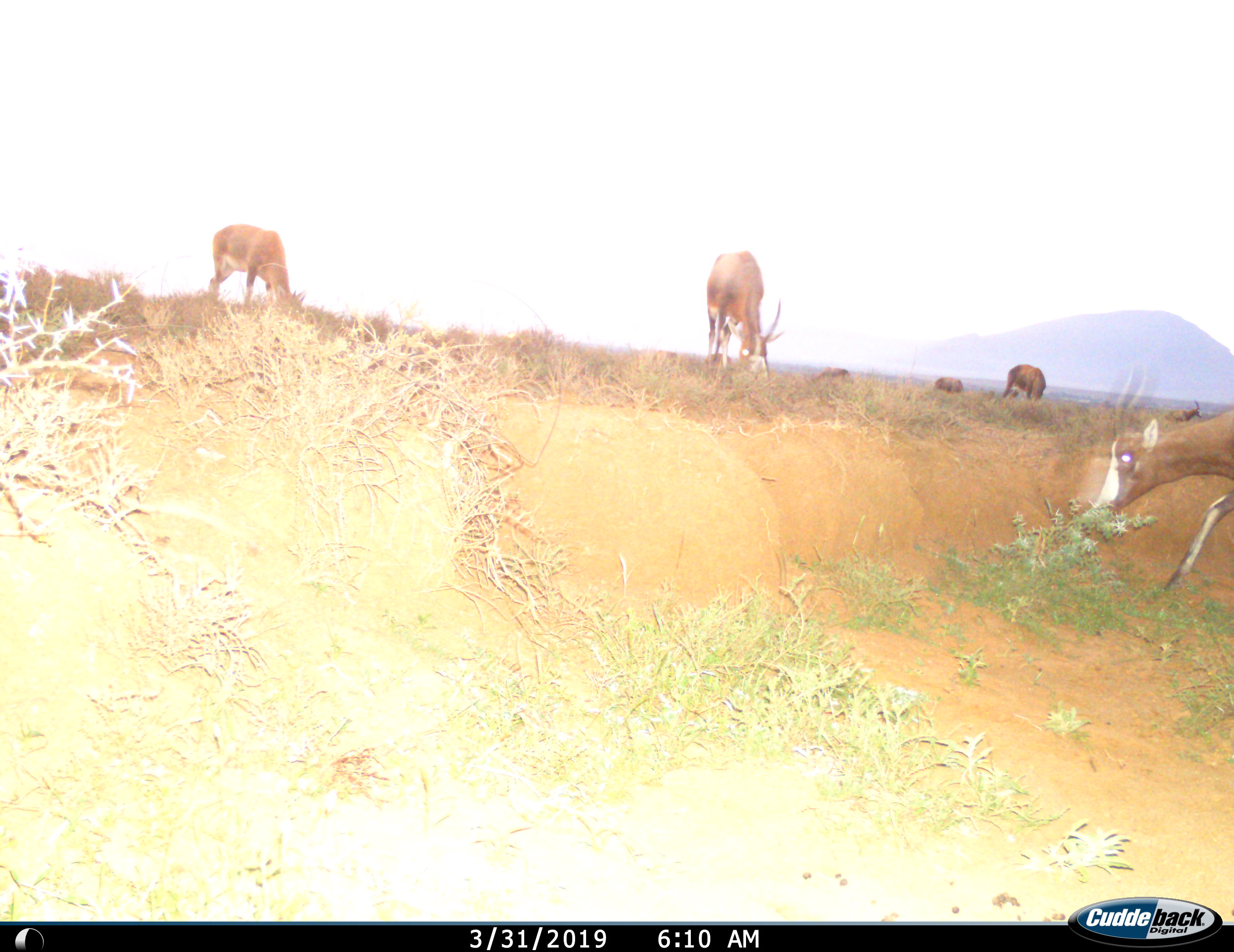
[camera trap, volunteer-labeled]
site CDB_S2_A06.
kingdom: Animalia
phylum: Chordata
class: Mammalia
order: Artiodactyla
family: Bovidae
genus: Damaliscus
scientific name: Damaliscus pygargus phillipsi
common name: blesbok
Blesbok (Damaliscus pygargus phillipsi), count 7. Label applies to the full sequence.